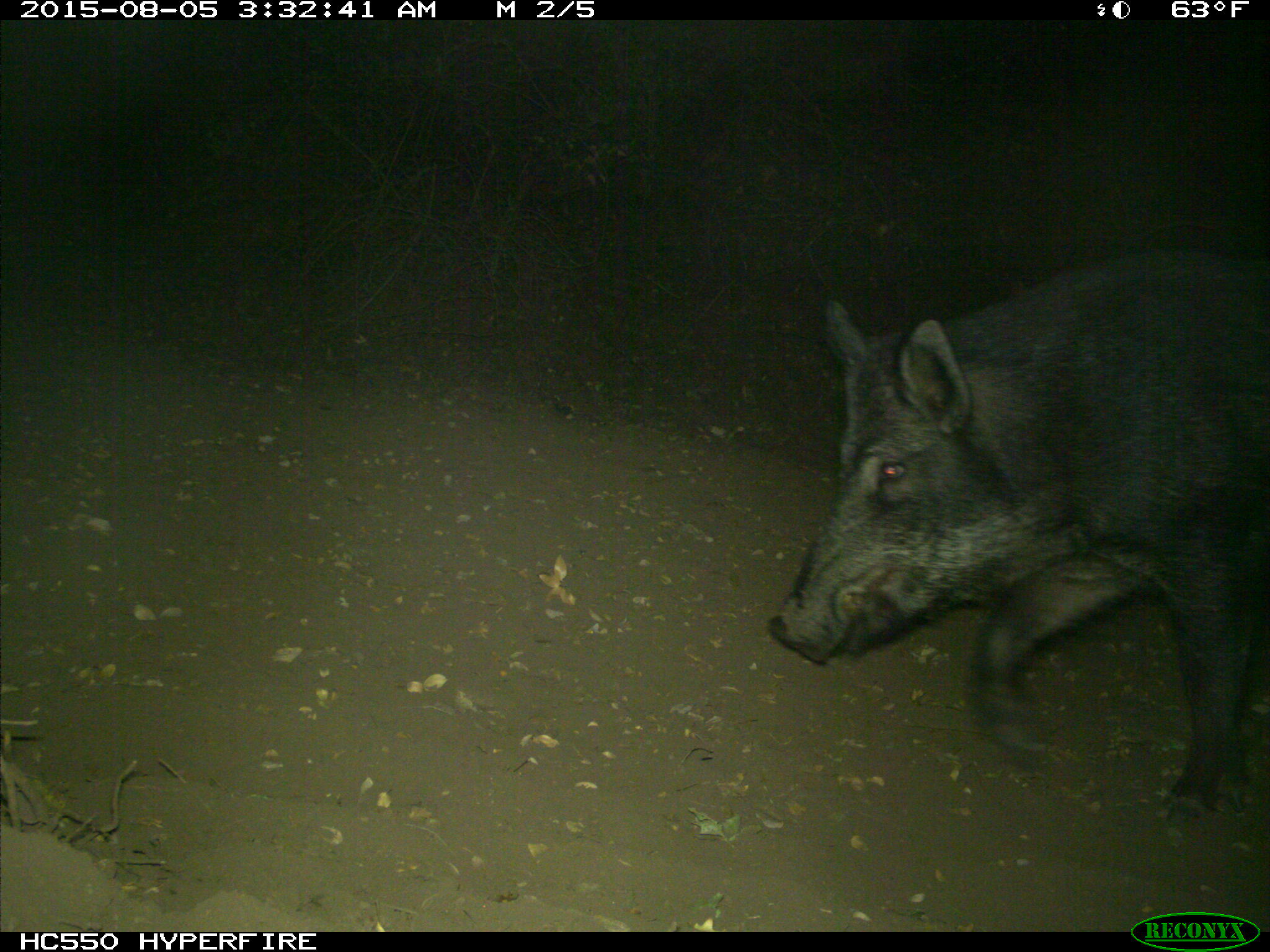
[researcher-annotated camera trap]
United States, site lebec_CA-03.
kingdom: Animalia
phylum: Chordata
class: Mammalia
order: Artiodactyla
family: Suidae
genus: Sus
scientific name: Sus scrofa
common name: wild boar